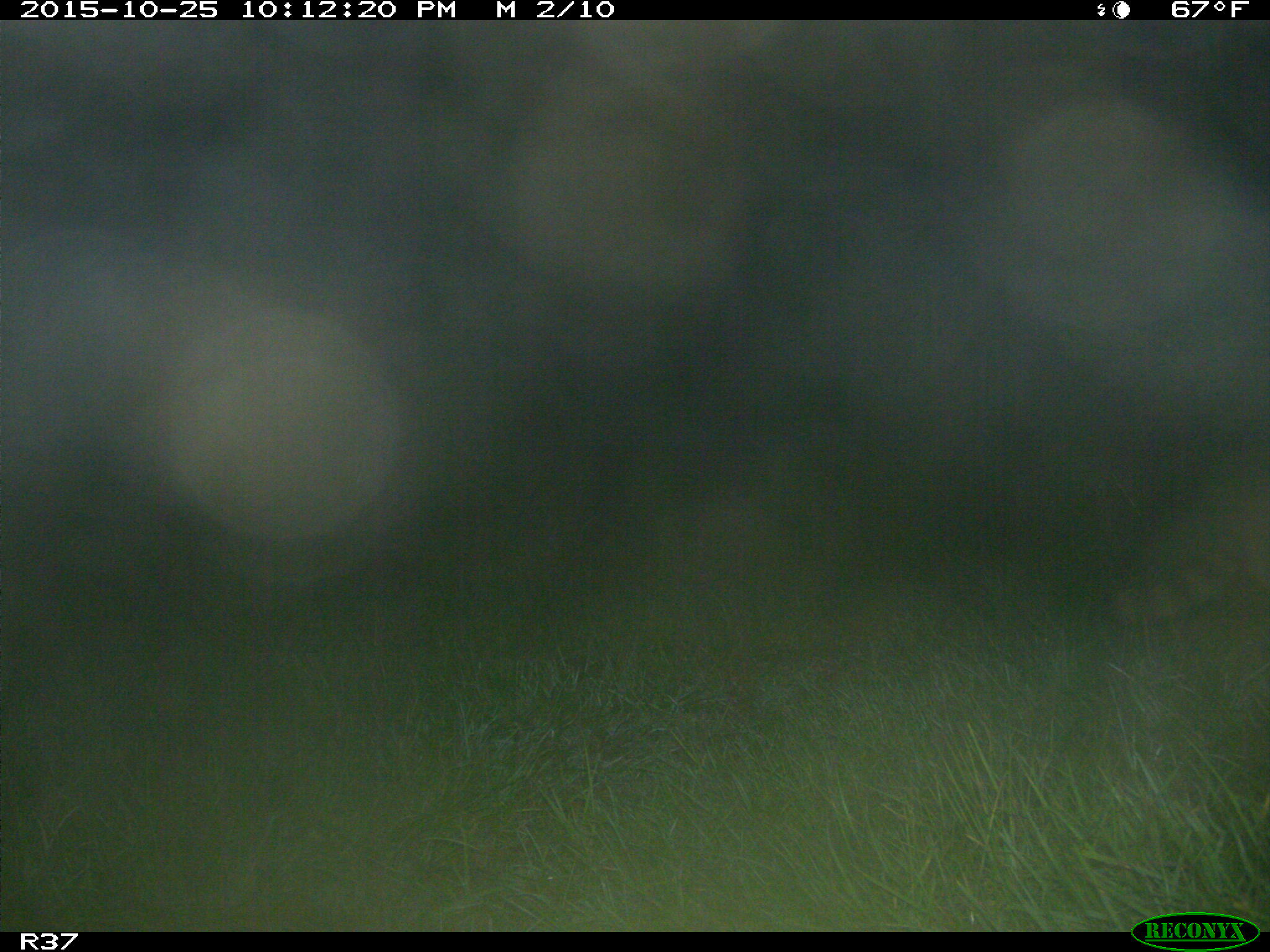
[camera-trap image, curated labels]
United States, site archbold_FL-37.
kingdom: Animalia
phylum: Chordata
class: Mammalia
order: Carnivora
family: Procyonidae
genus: Procyon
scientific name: Procyon lotor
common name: common raccoon